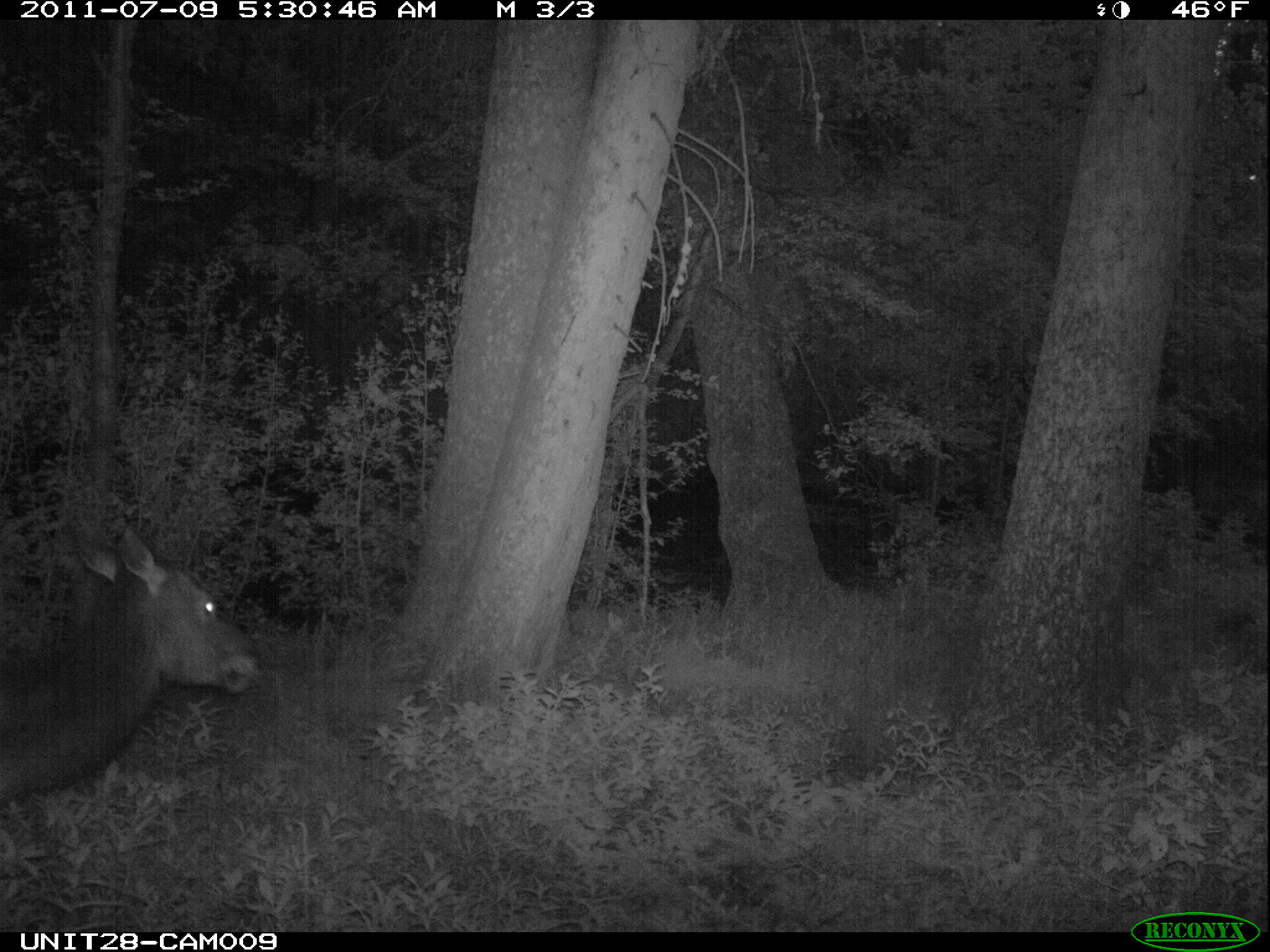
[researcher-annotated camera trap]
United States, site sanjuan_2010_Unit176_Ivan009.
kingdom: Animalia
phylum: Chordata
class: Mammalia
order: Artiodactyla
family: Cervidae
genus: Cervus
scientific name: Cervus elaphus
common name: red deer